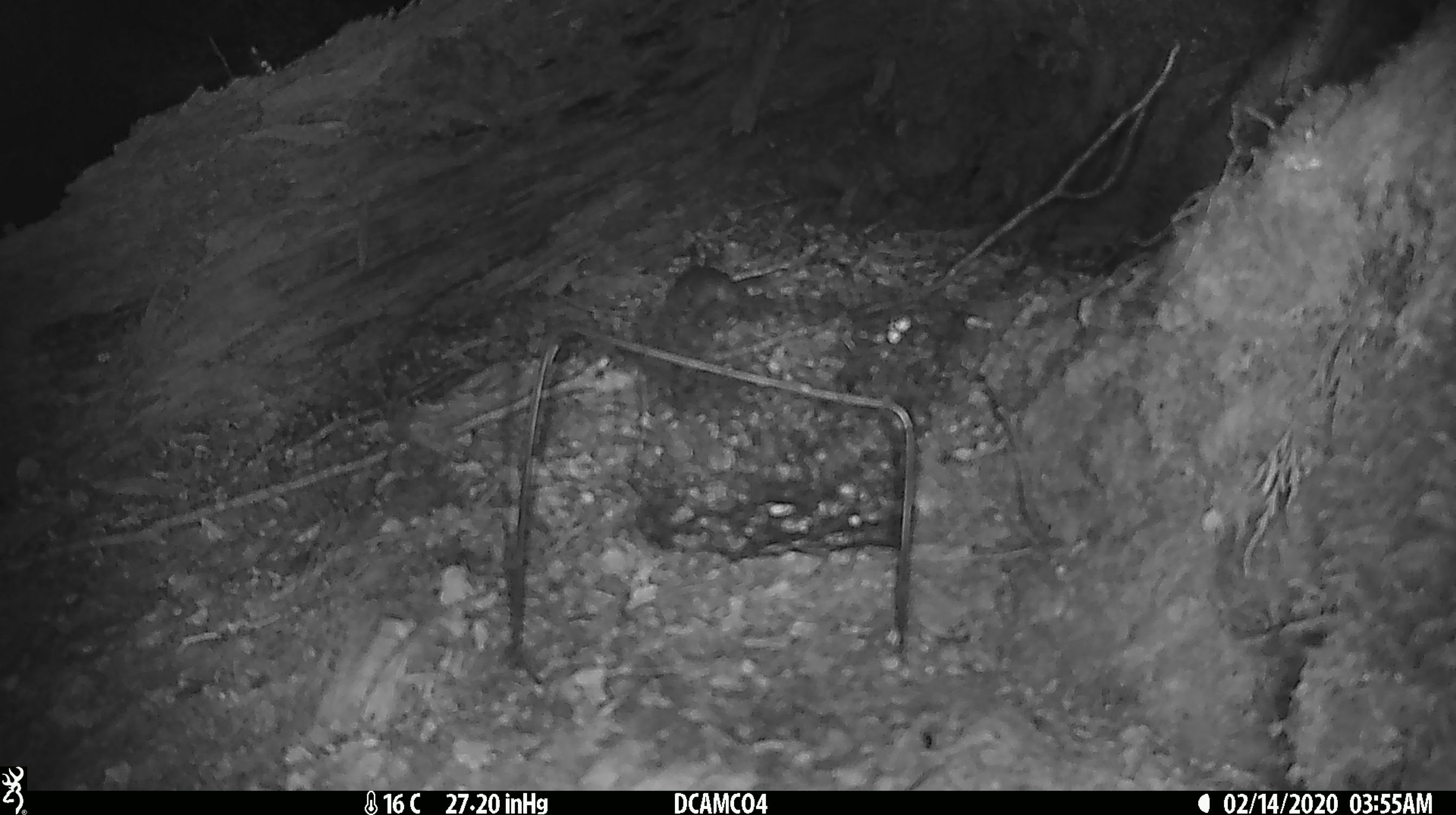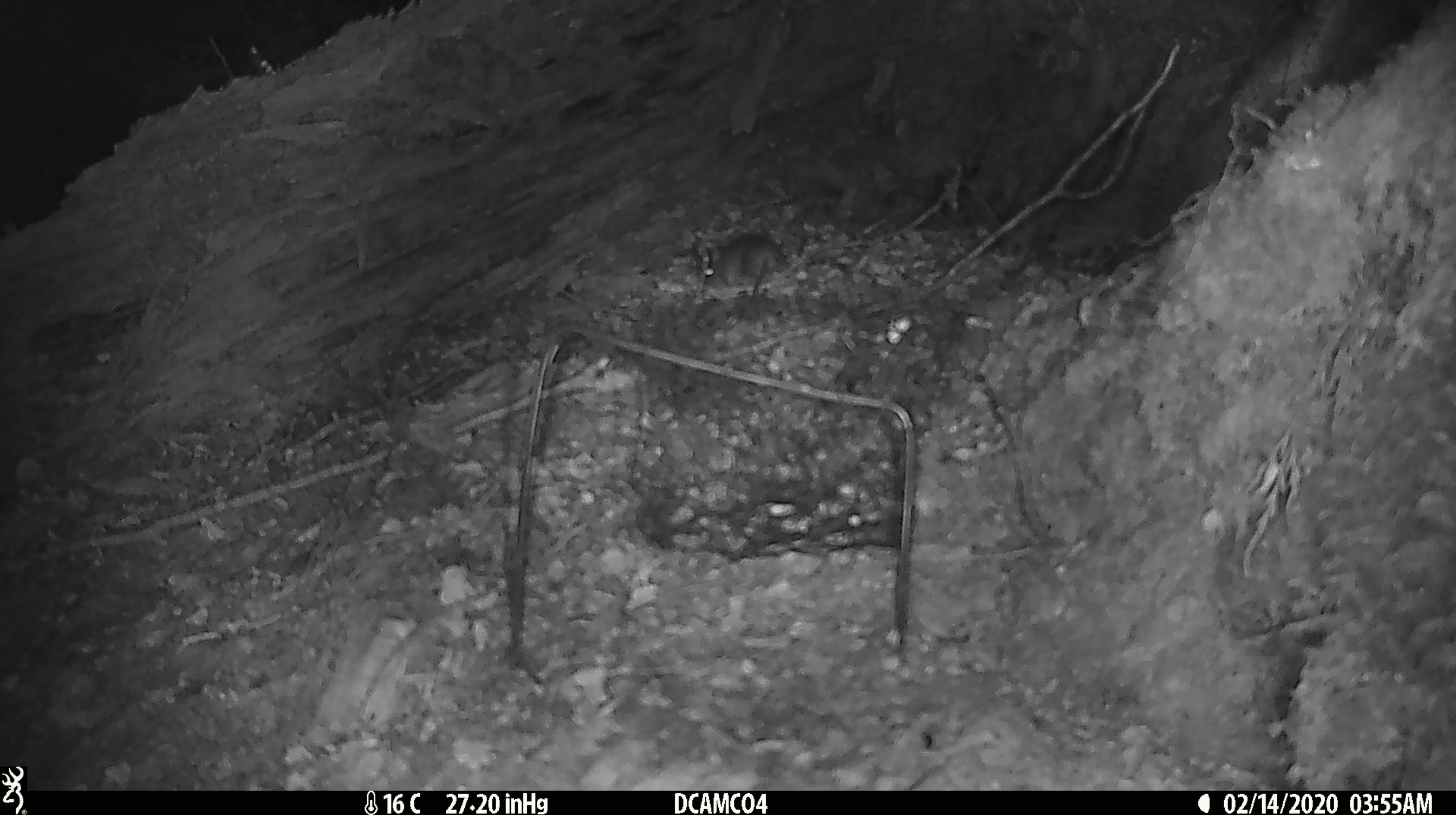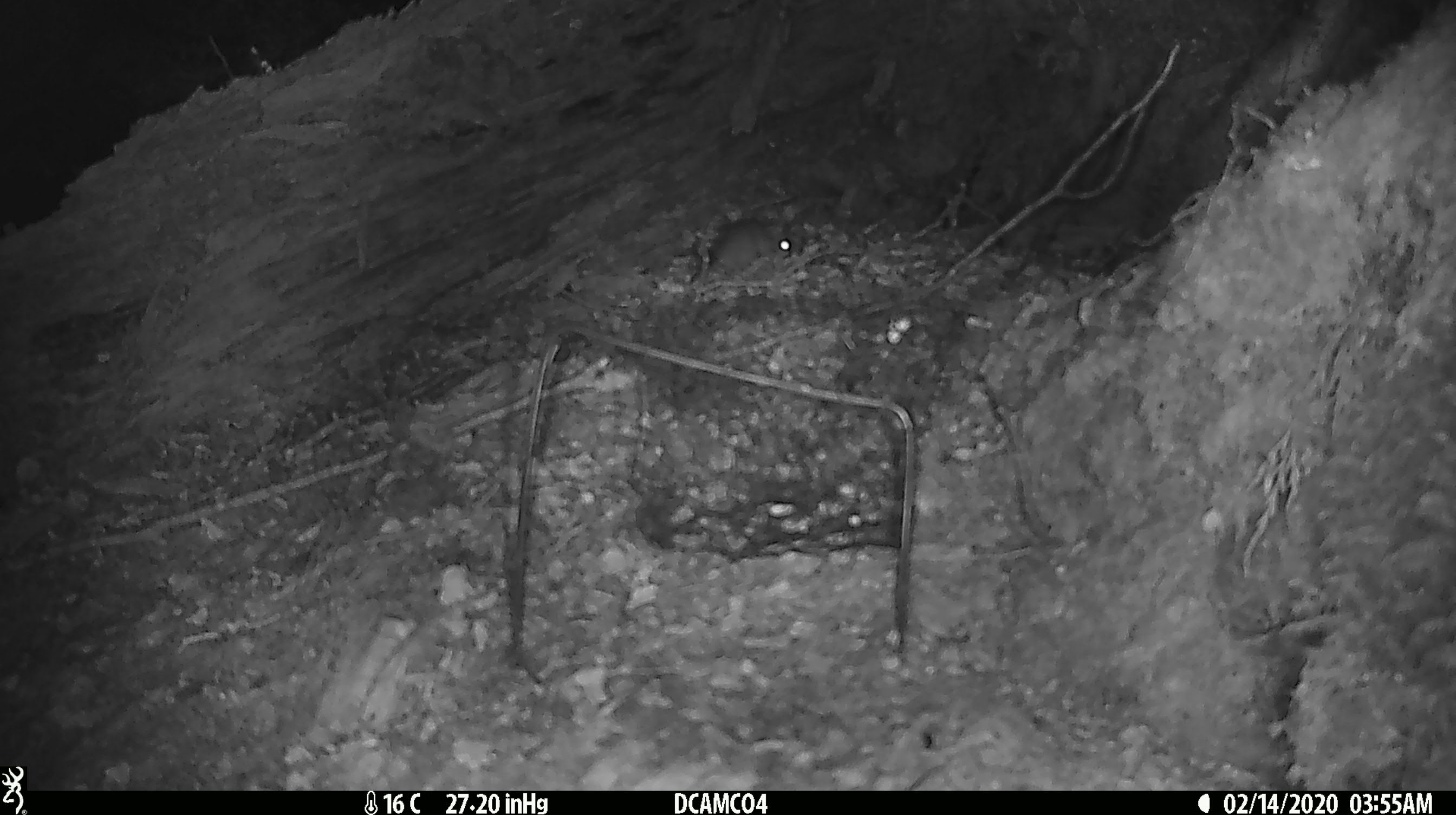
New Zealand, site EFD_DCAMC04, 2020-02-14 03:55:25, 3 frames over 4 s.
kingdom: Animalia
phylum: Chordata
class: Mammalia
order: Rodentia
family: Muridae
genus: Mus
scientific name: Mus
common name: mouse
Mouse (Mus).